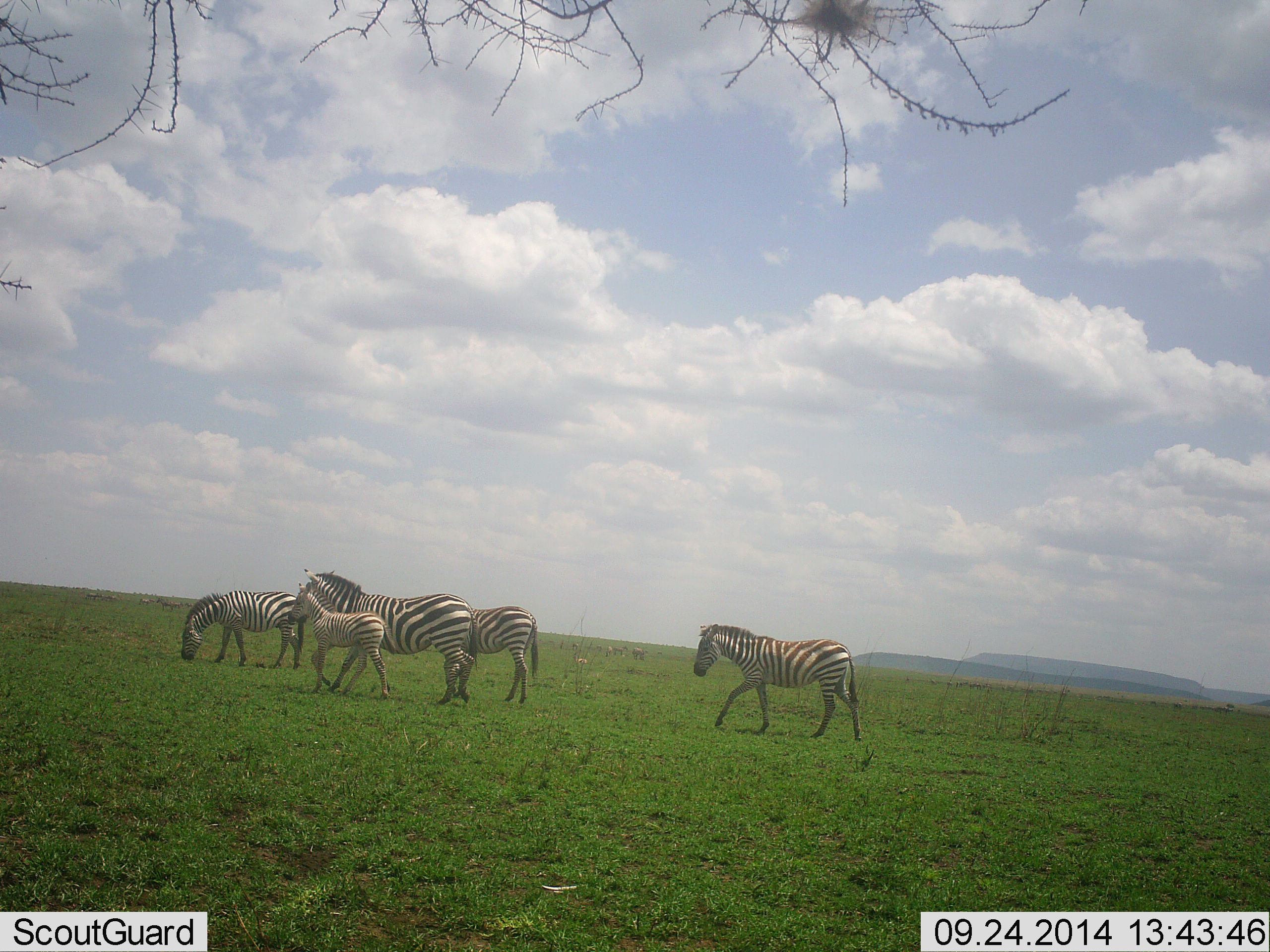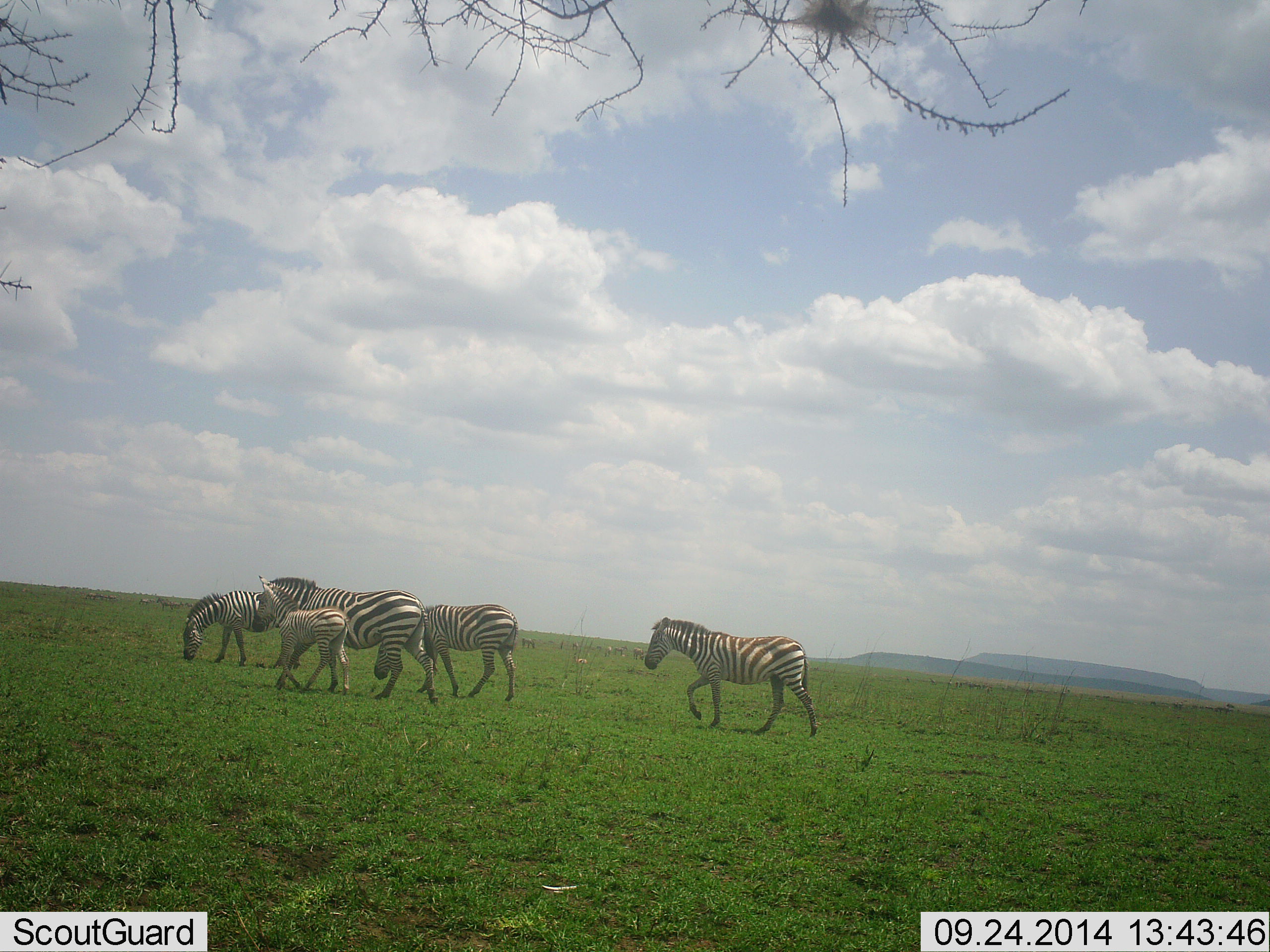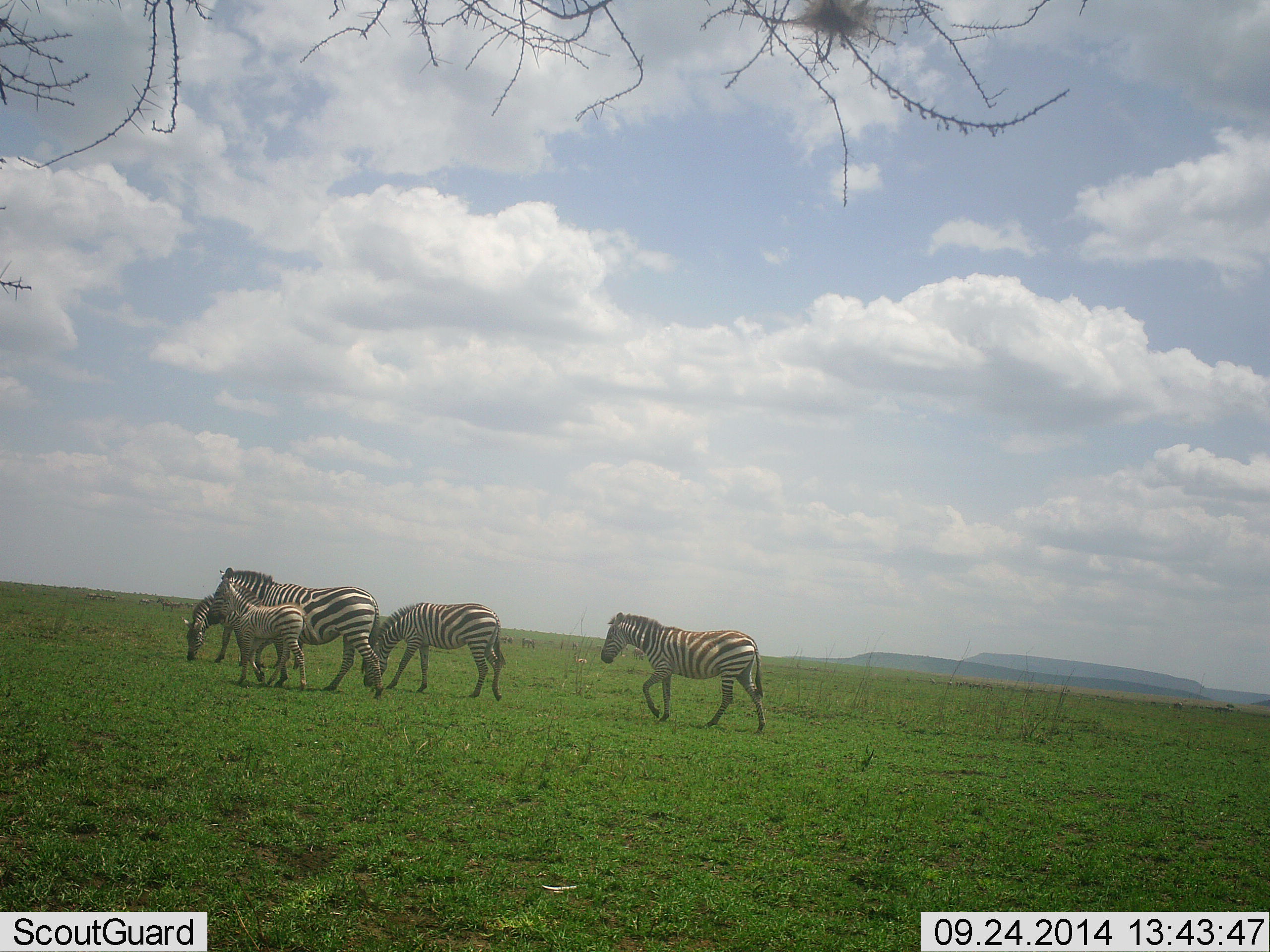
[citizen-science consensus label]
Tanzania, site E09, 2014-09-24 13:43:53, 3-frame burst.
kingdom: Animalia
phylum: Chordata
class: Mammalia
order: Perissodactyla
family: Equidae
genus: Equus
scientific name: Equus quagga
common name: plains zebra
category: zebra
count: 5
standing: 10%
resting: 0%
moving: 100%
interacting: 0%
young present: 100%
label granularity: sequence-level